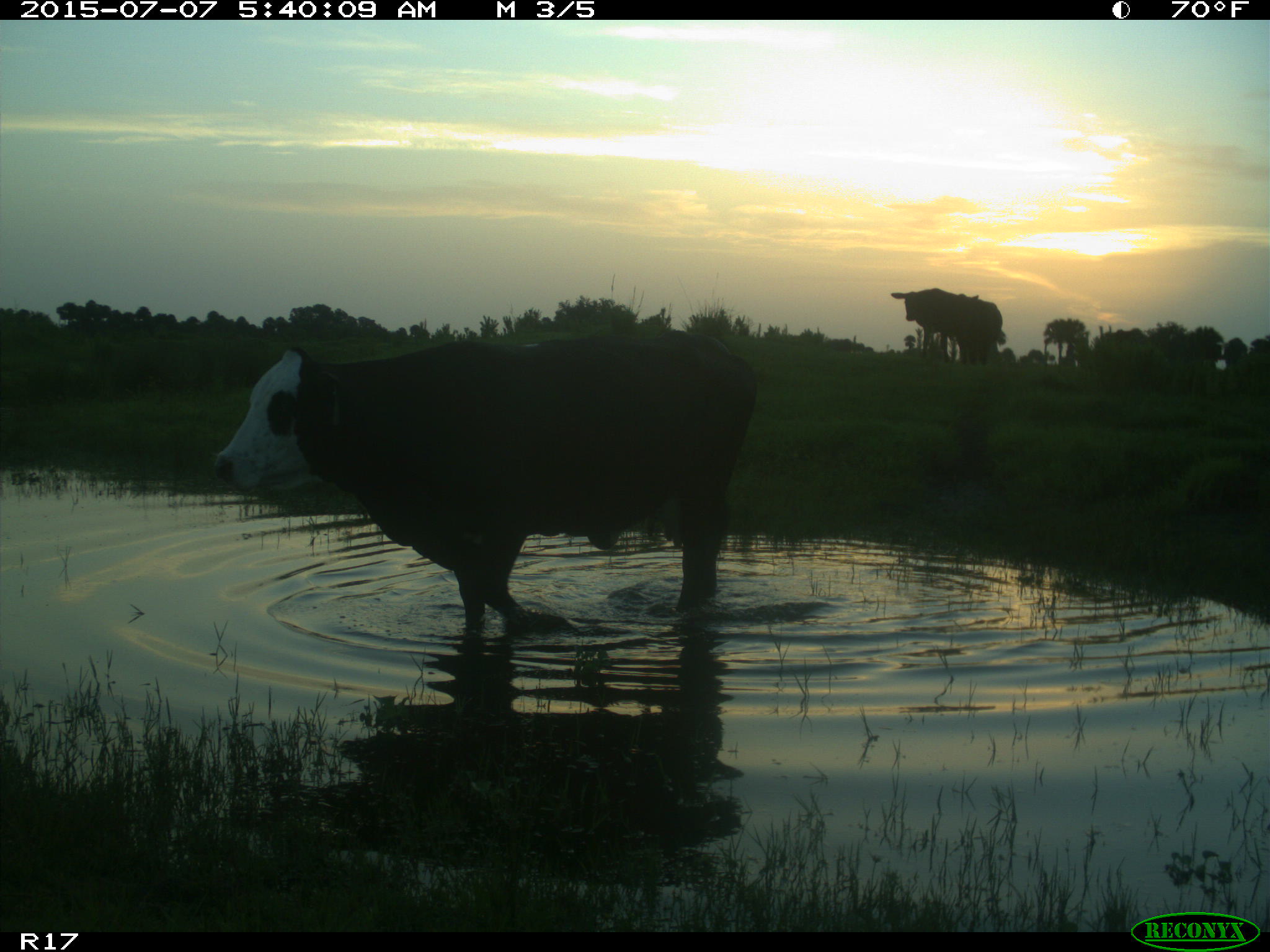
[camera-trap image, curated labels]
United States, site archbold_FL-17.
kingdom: Animalia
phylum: Chordata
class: Mammalia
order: Artiodactyla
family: Bovidae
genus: Bos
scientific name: Bos taurus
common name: domestic cow